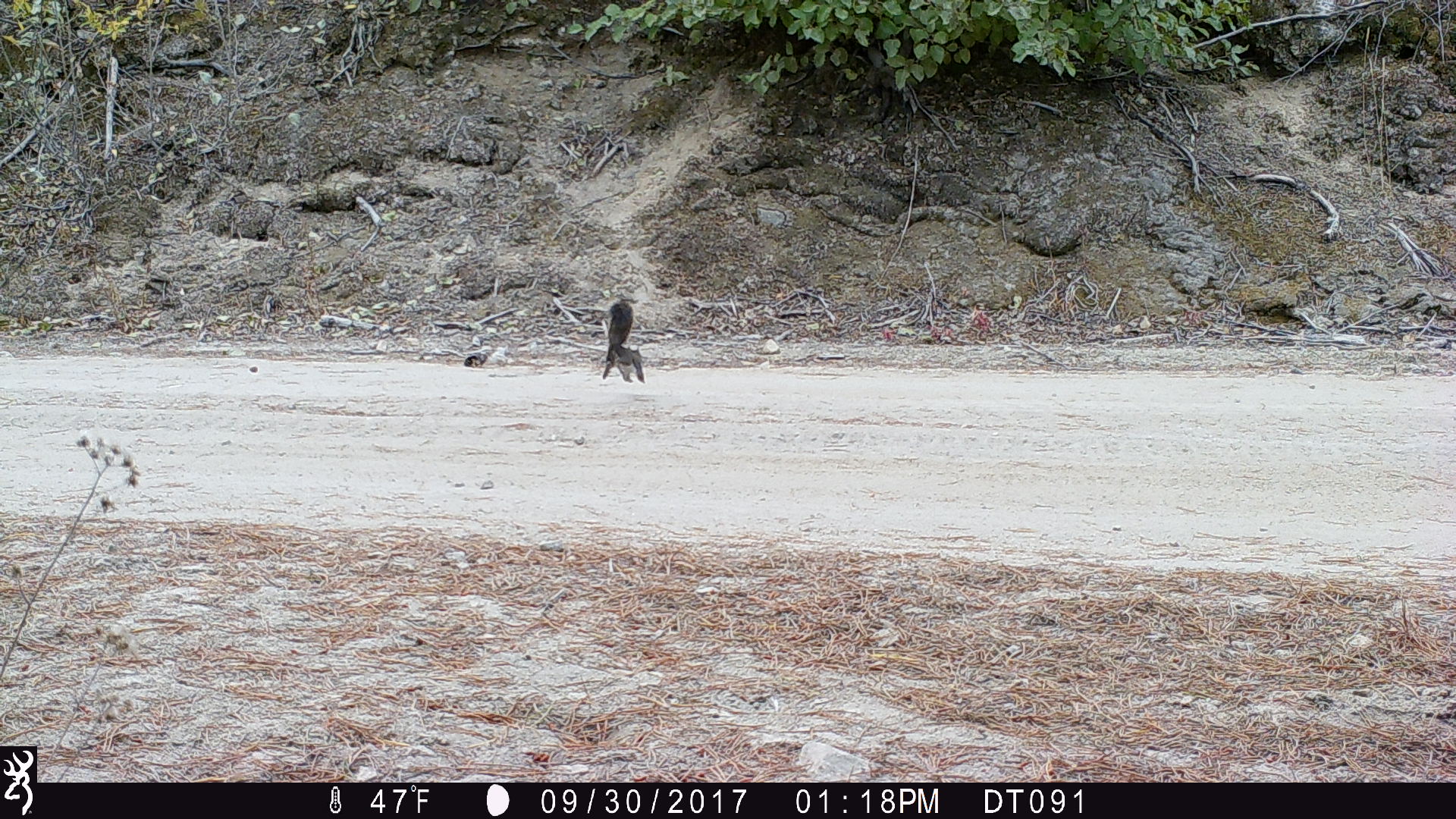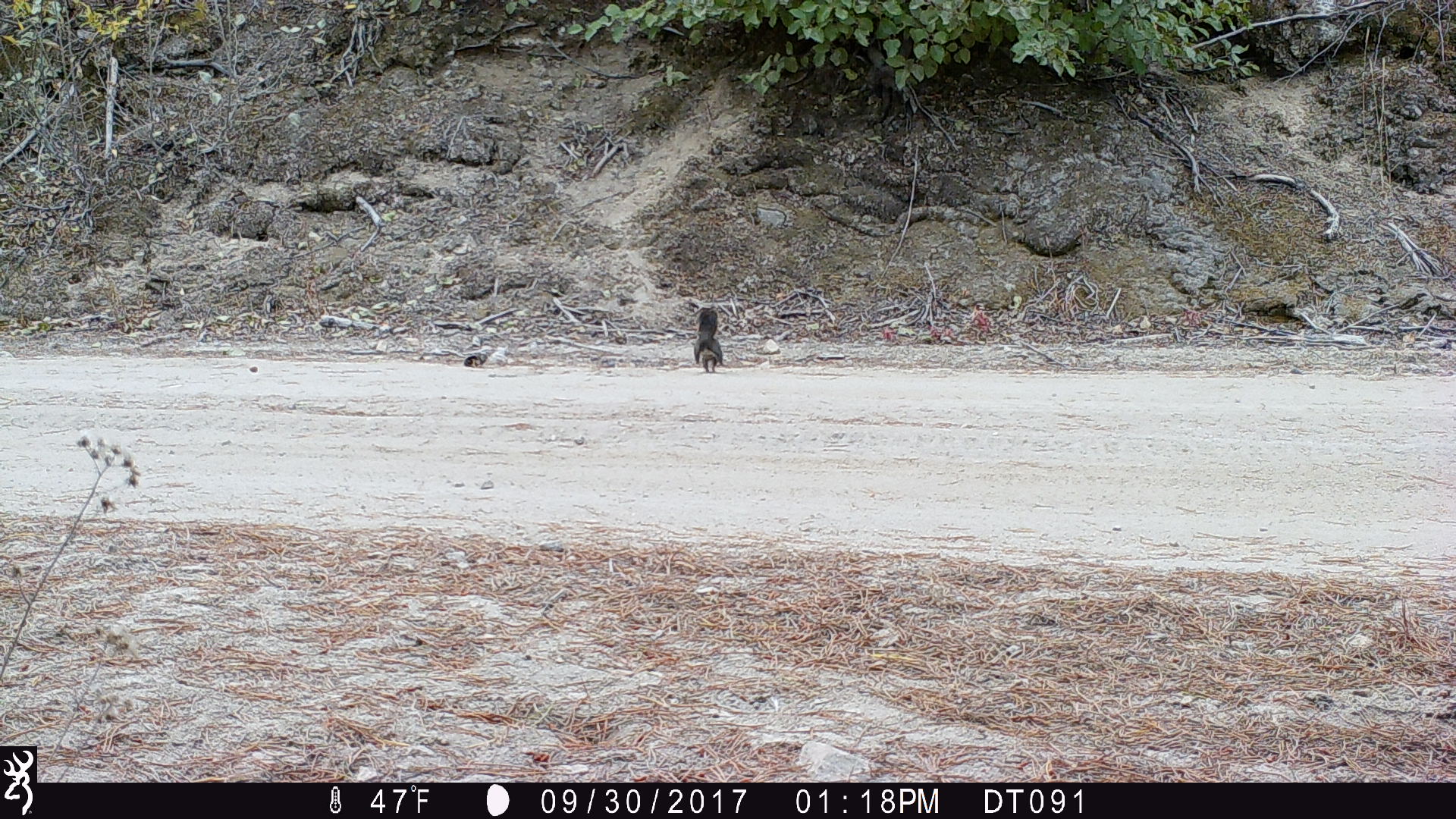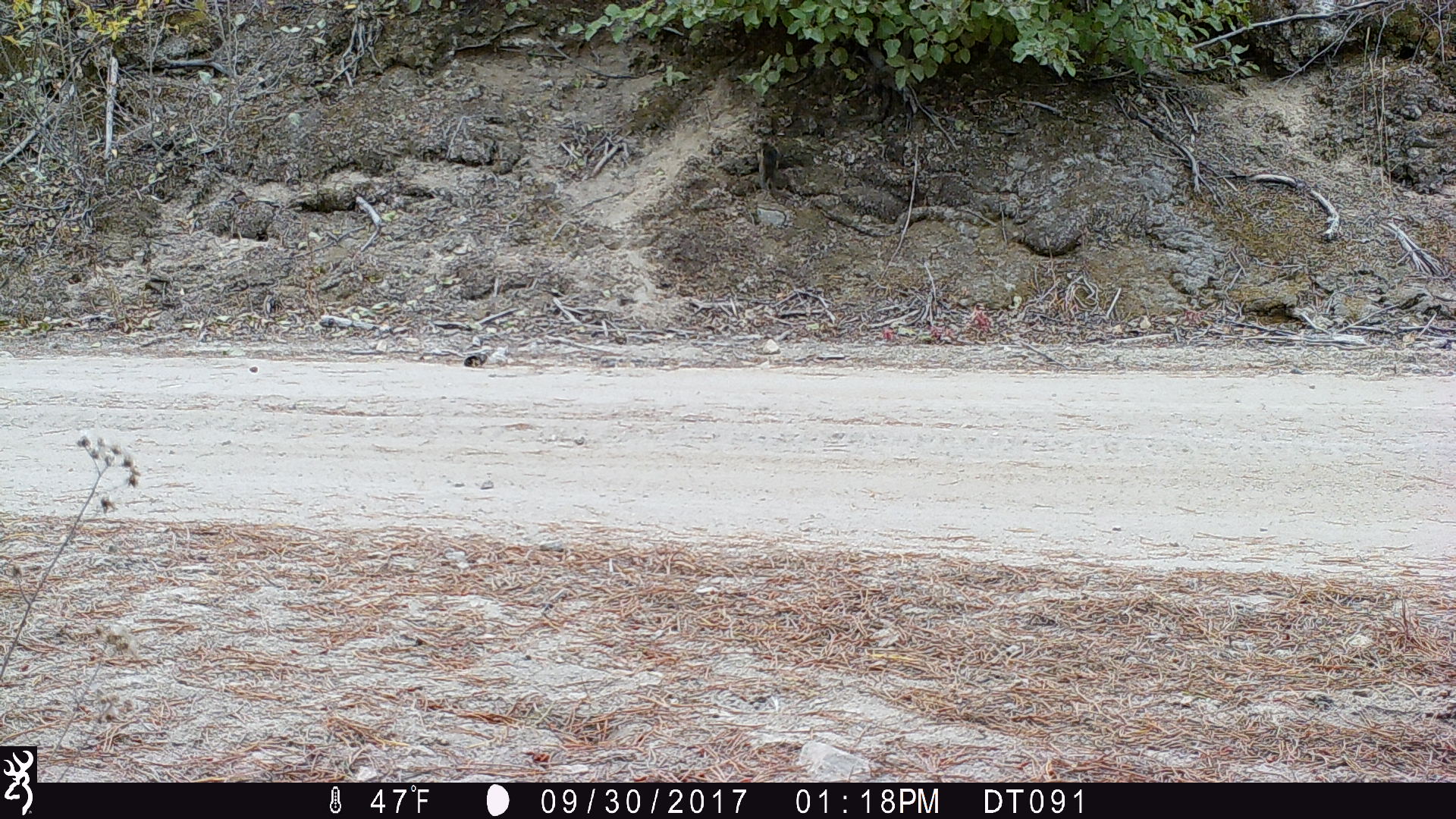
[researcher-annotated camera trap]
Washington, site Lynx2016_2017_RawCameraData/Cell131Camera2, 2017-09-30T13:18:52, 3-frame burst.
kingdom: Animalia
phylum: Chordata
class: Mammalia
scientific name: Mammalia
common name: small mammal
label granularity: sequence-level